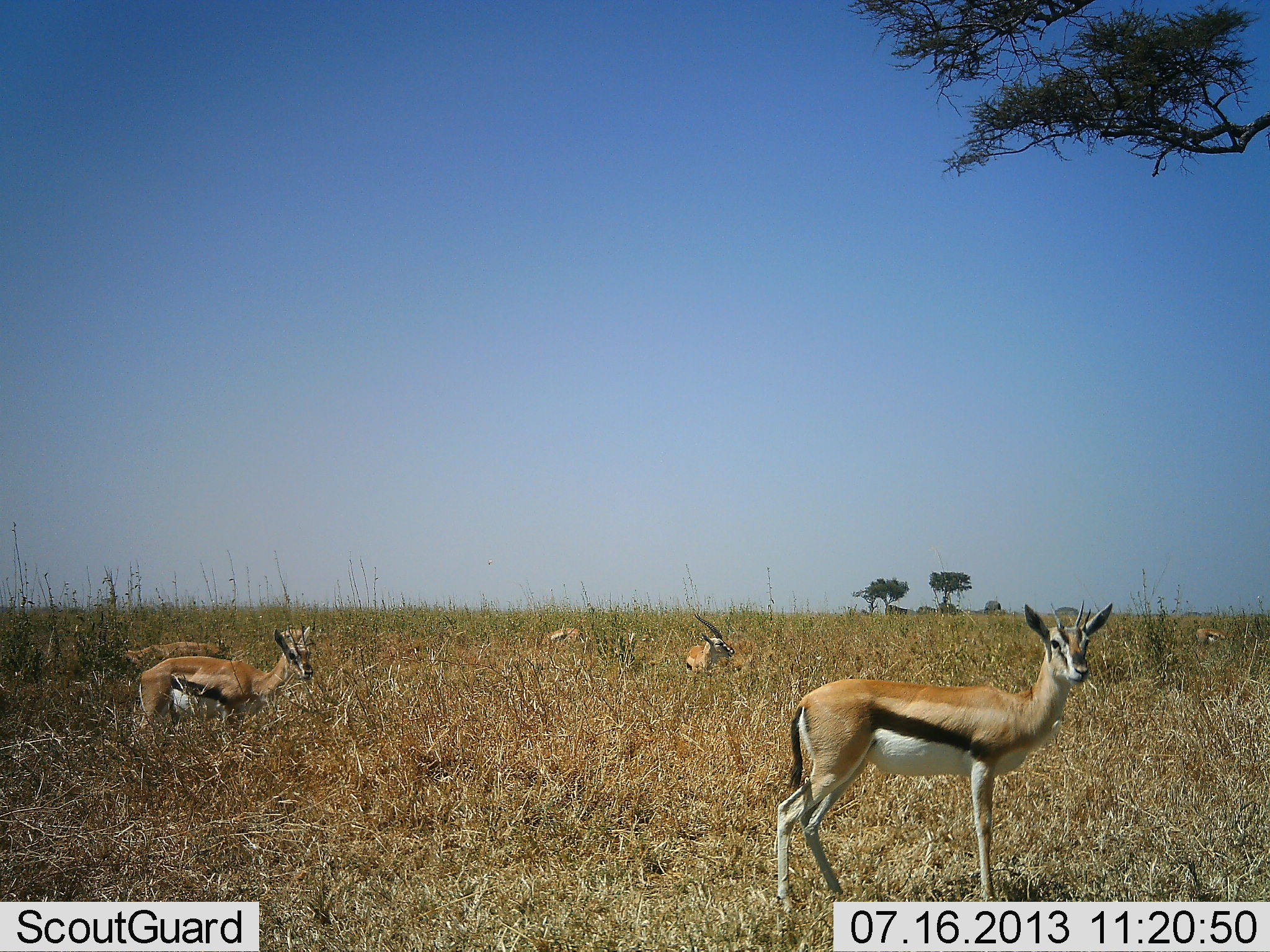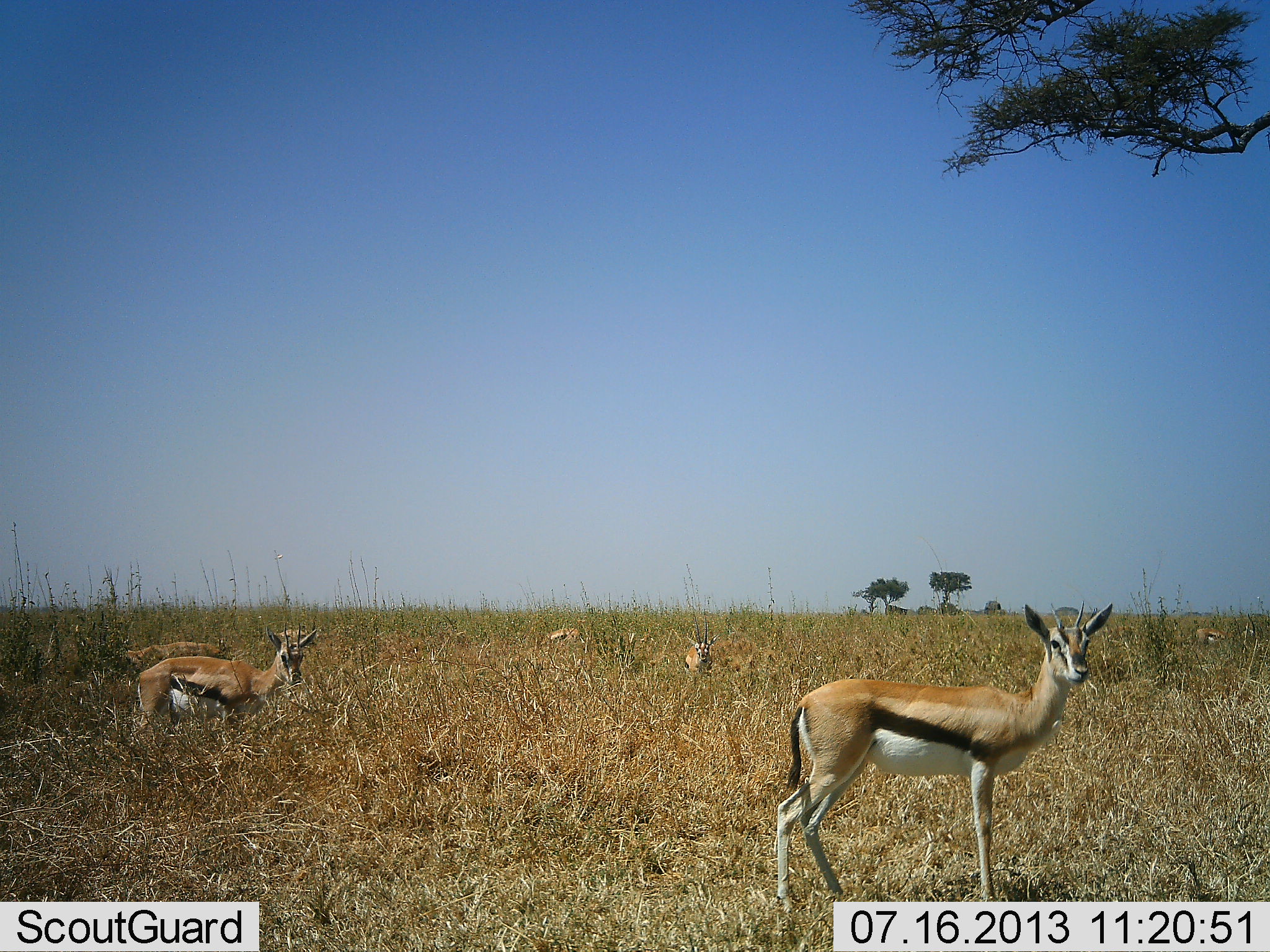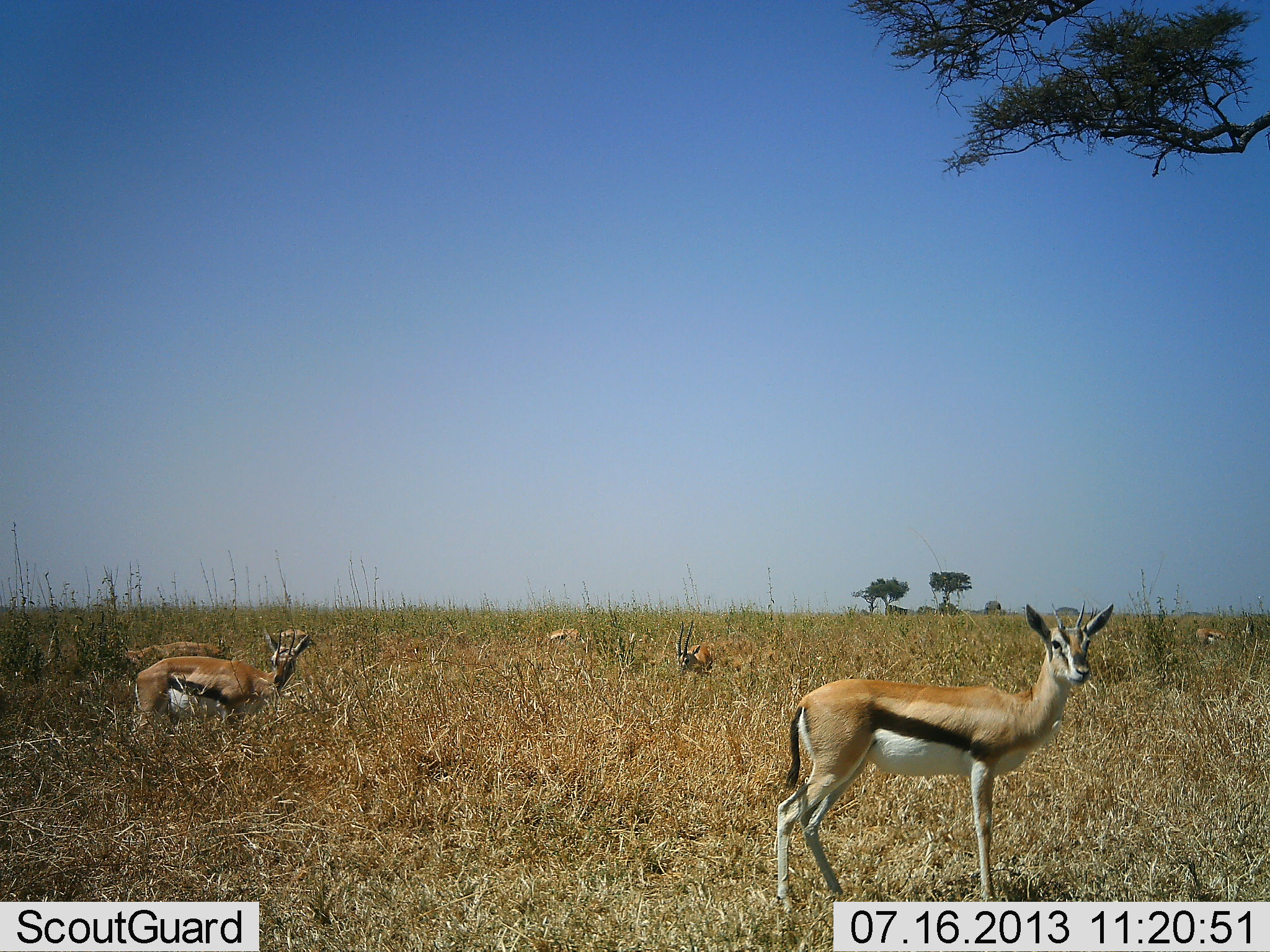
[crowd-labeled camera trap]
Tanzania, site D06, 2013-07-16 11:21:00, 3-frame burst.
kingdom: Animalia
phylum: Chordata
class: Mammalia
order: Artiodactyla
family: Bovidae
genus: Eudorcas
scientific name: Eudorcas thomsonii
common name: thomson's gazelle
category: gazellethomsons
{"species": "gazellethomsons (thomson's gazelle) (Eudorcas thomsonii)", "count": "6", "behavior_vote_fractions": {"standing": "89%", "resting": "42%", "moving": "0%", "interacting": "0%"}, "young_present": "0%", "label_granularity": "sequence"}